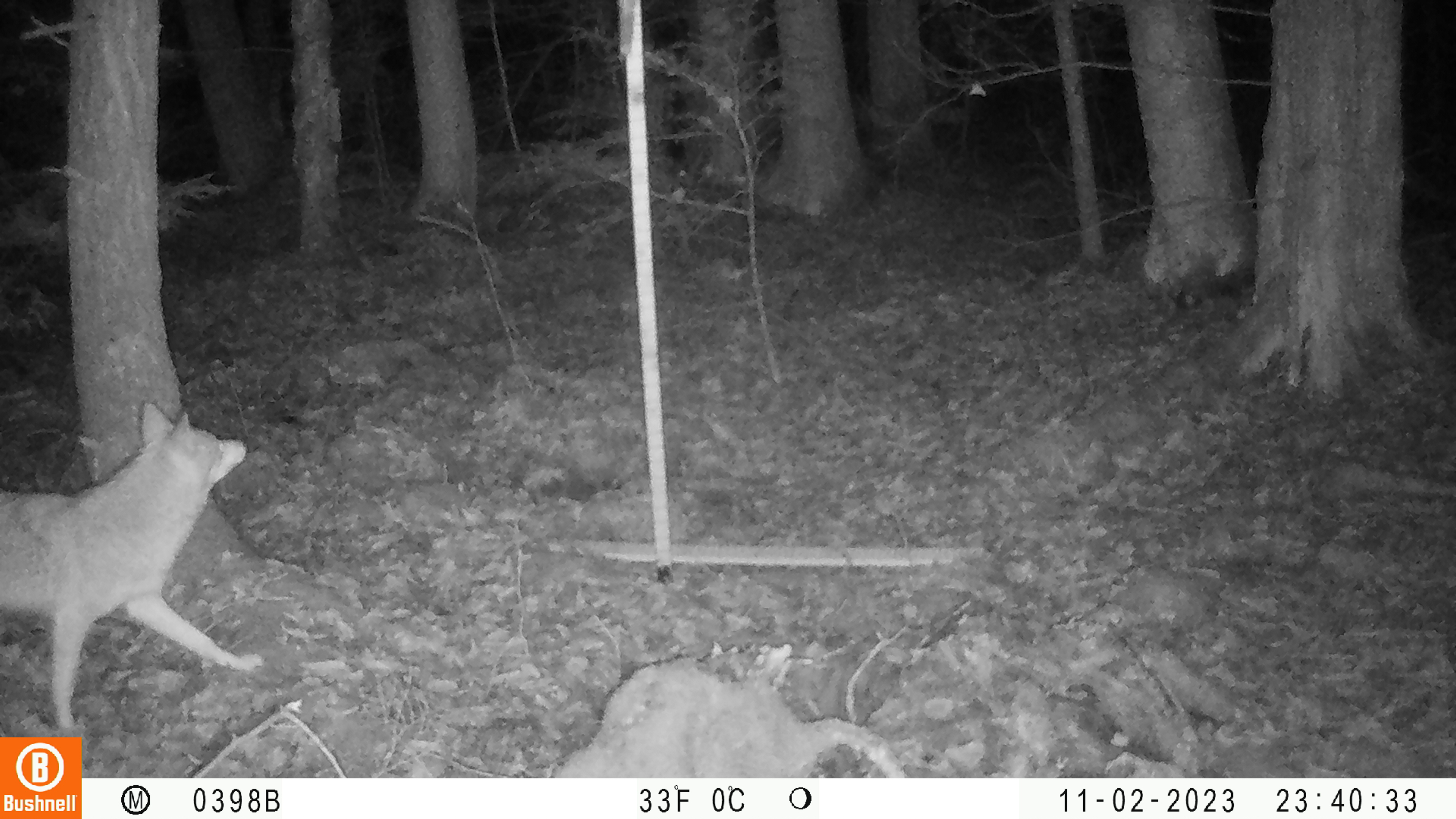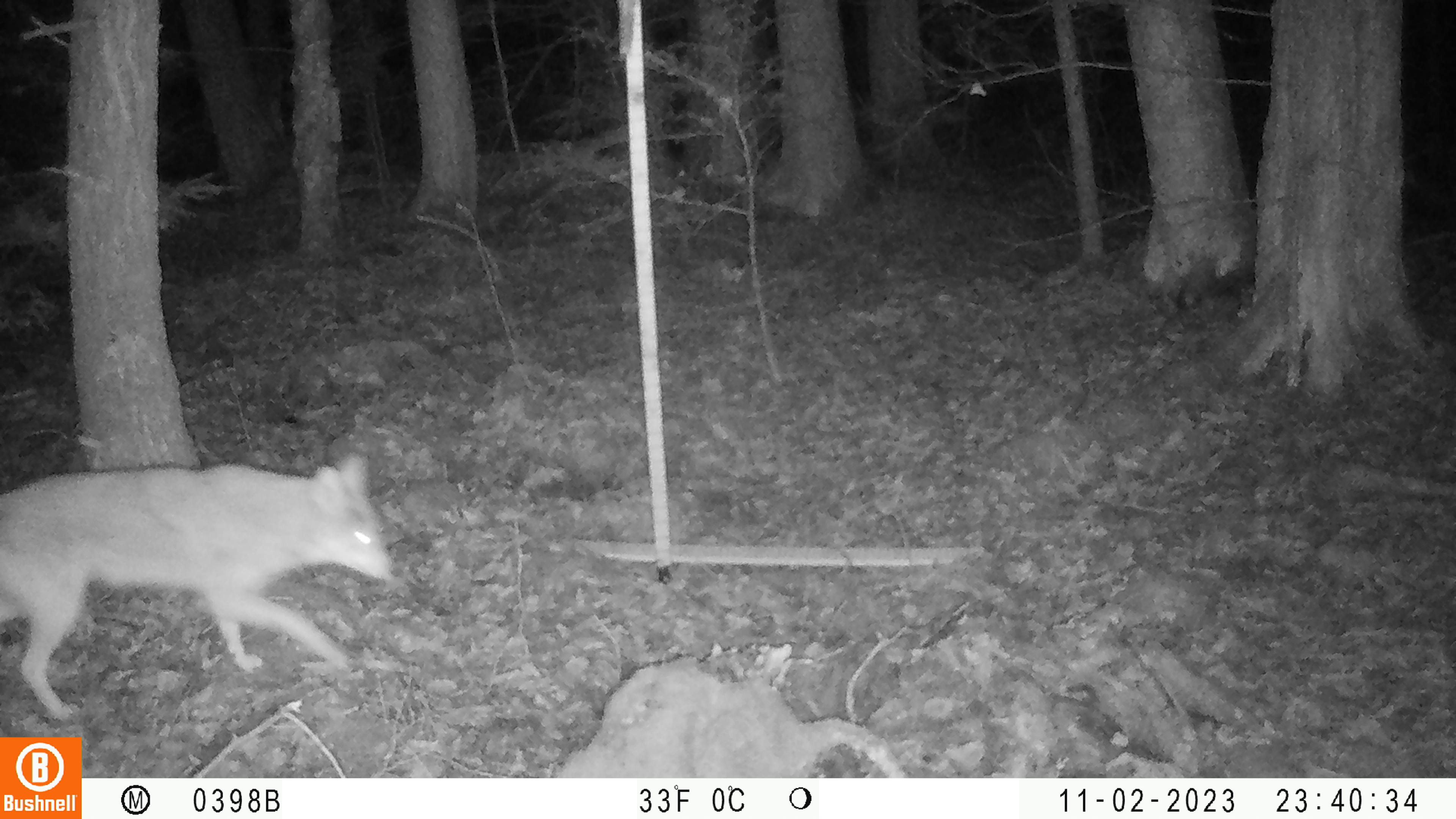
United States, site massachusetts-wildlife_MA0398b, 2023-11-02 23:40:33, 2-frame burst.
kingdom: Animalia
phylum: Chordata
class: Mammalia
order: Carnivora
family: Canidae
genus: Canis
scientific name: Canis latrans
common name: coyote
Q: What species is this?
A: Coyote (Canis latrans).